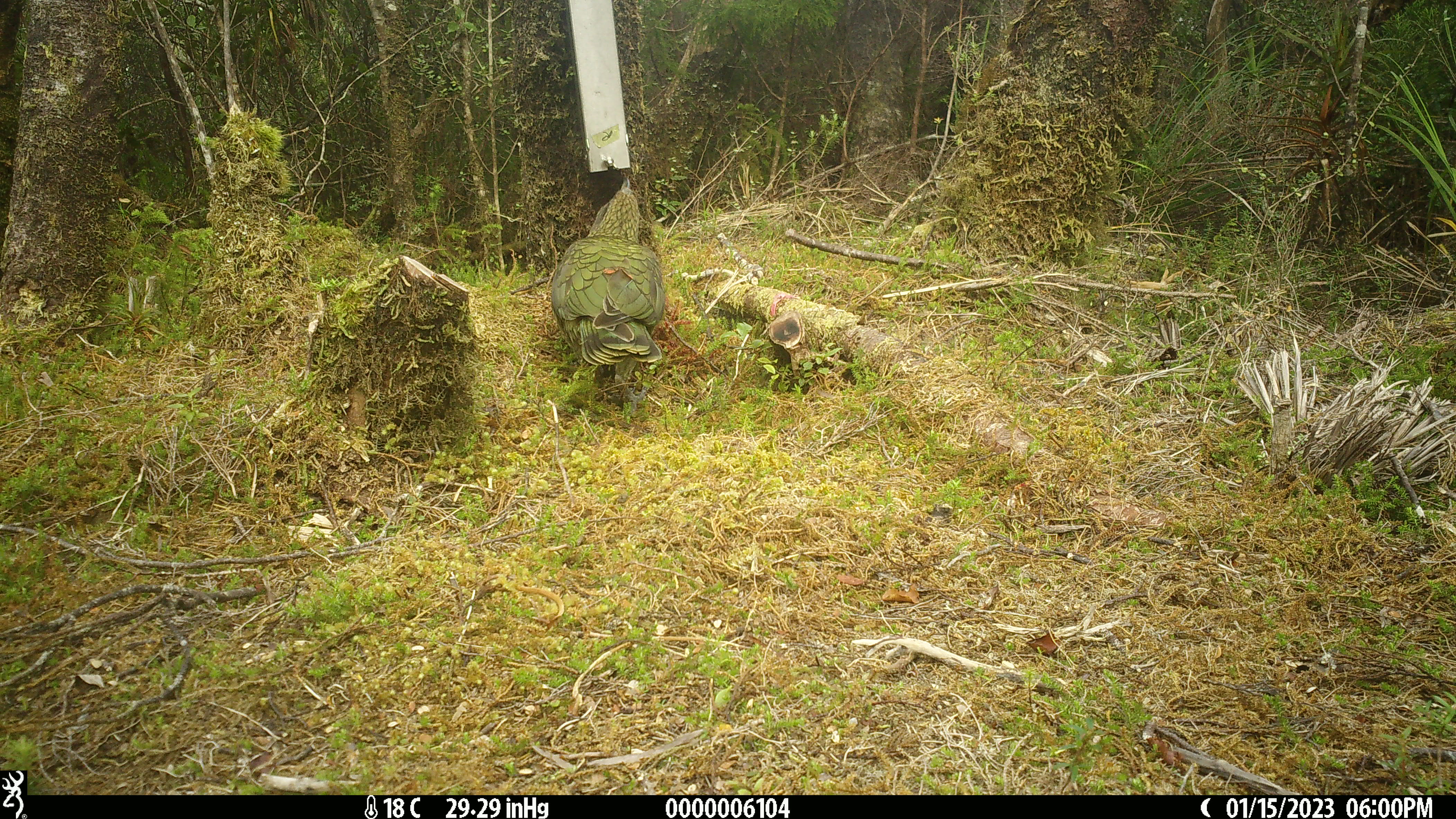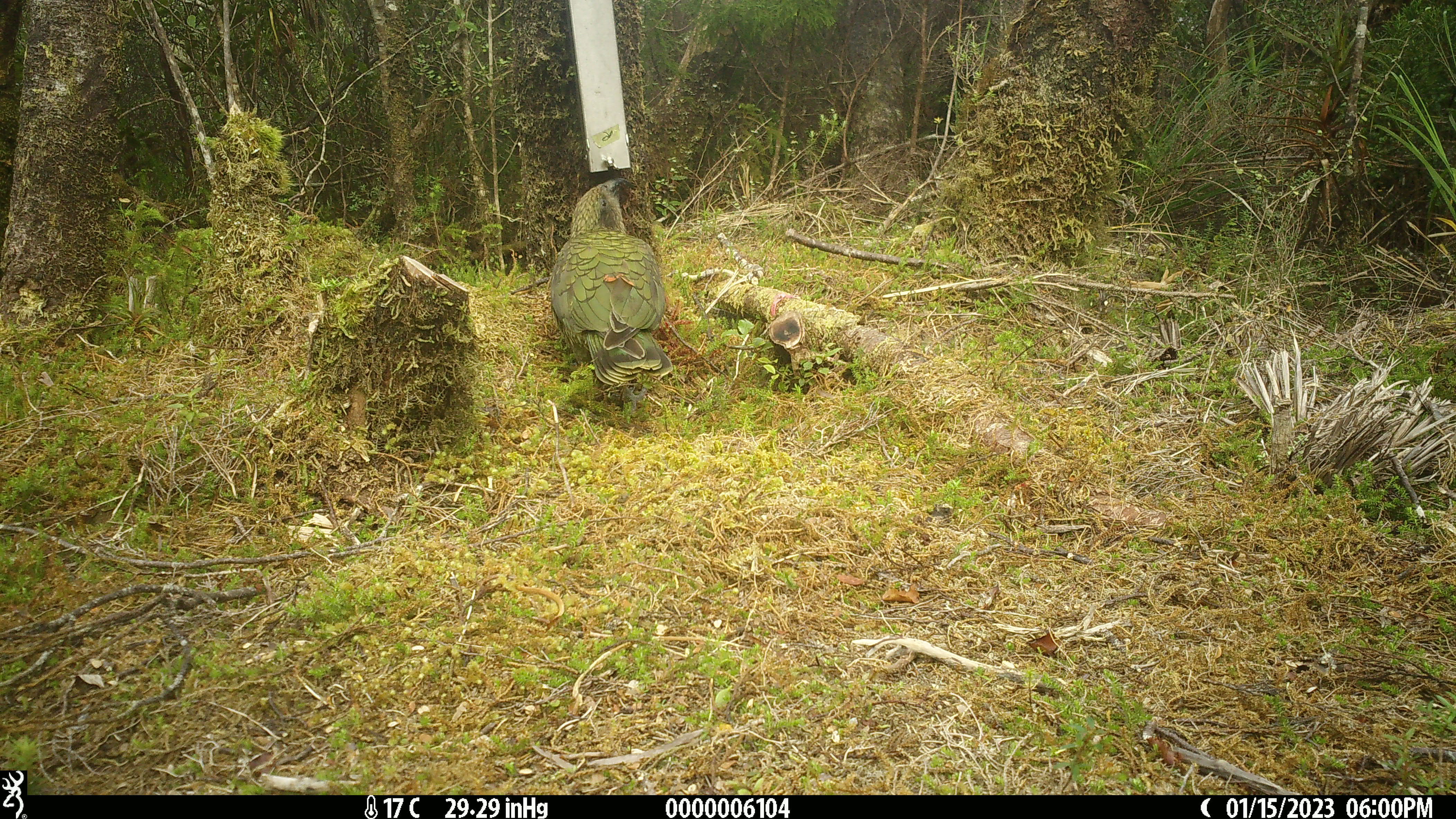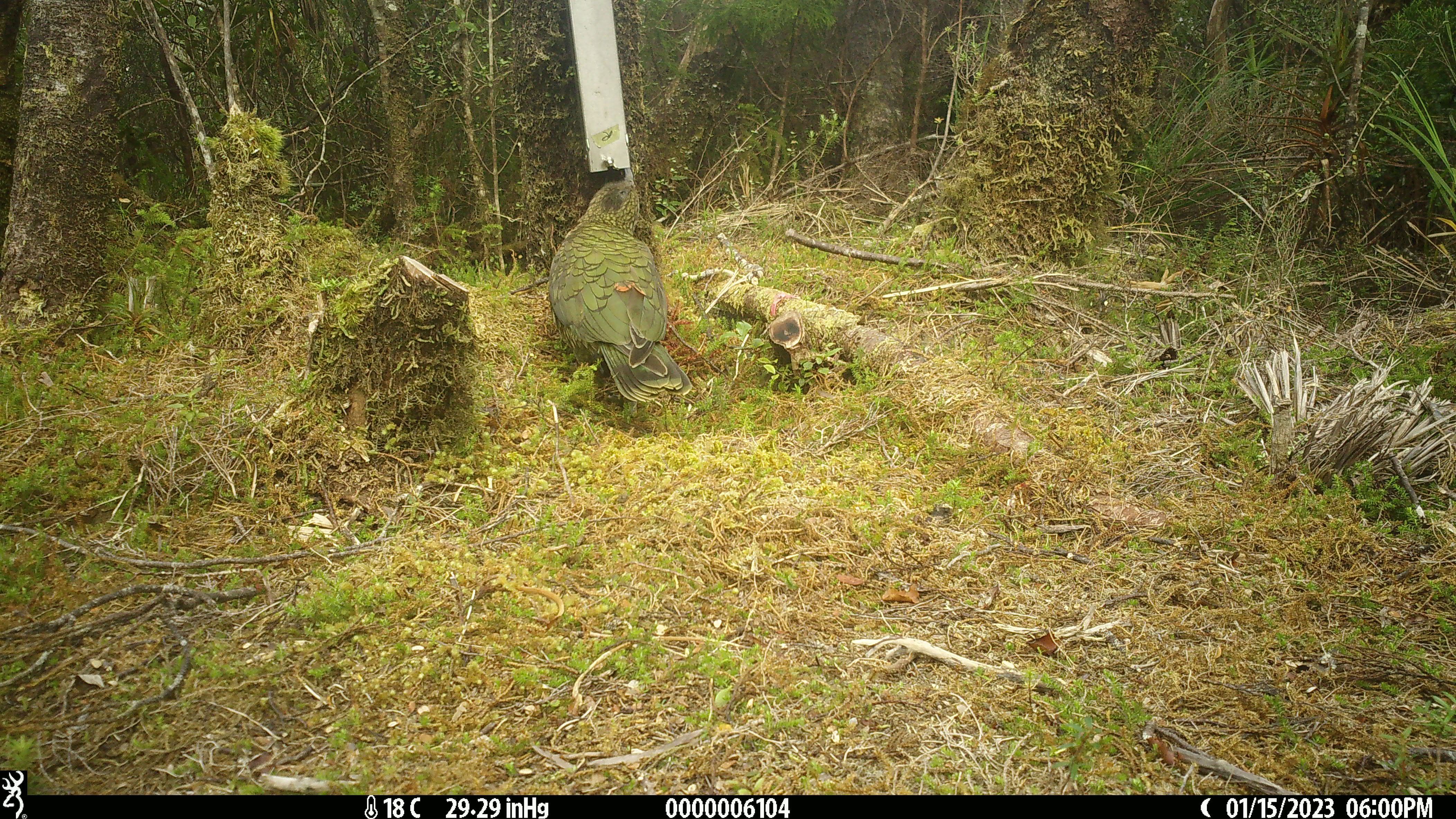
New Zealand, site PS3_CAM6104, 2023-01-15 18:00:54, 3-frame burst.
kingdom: Animalia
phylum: Chordata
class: Aves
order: Psittaciformes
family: Strigopidae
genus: Nestor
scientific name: Nestor notabilis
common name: kea